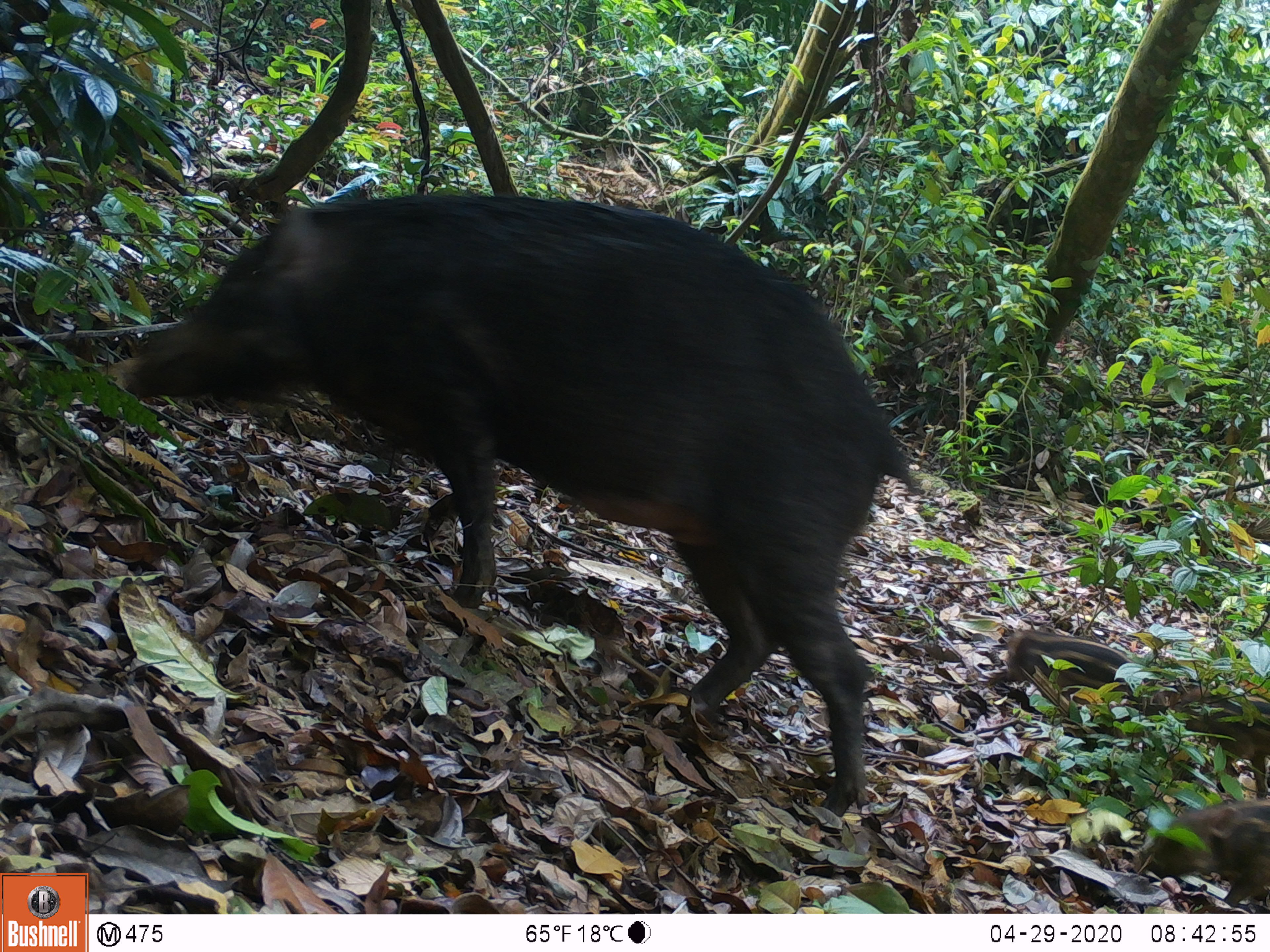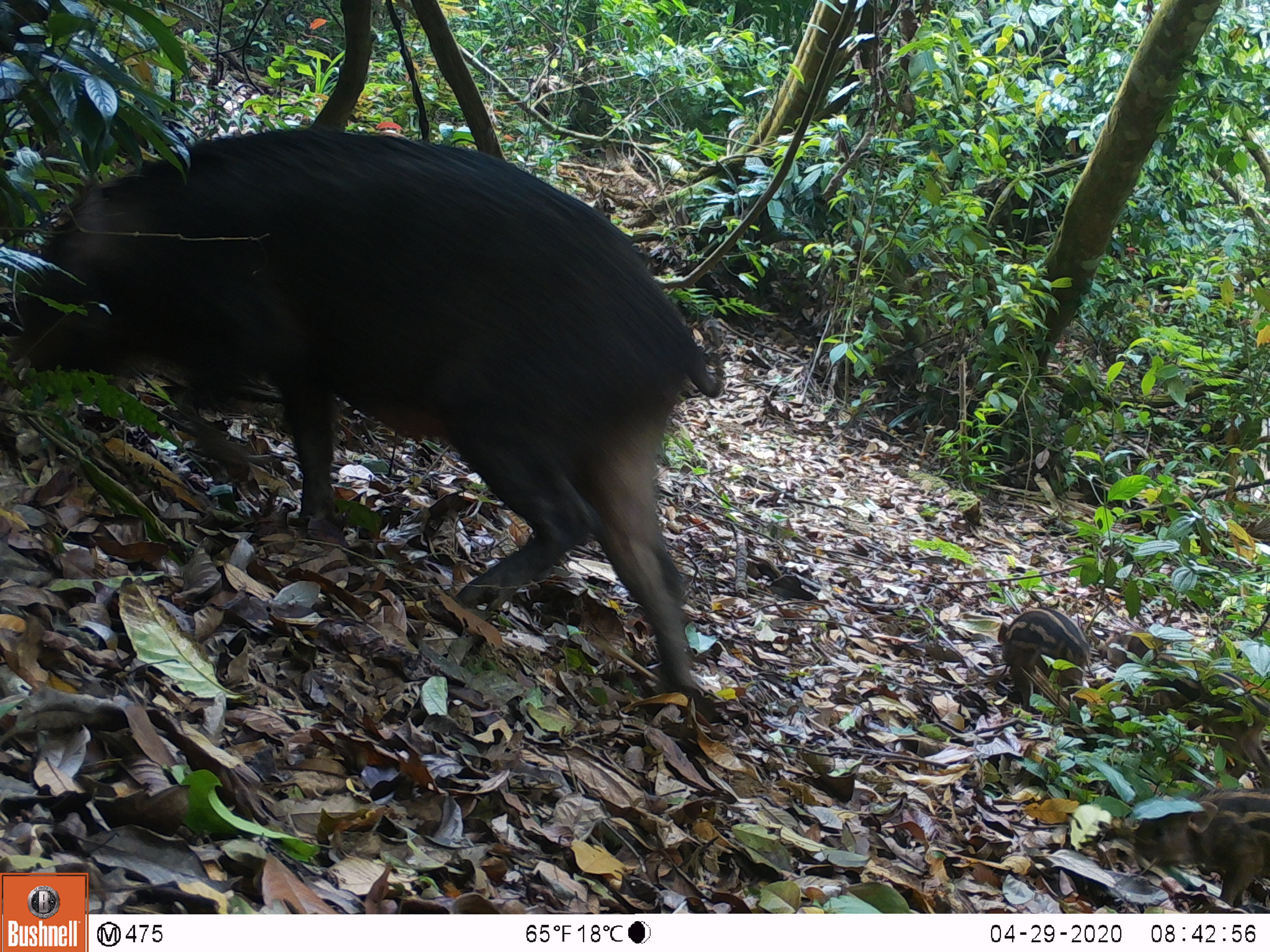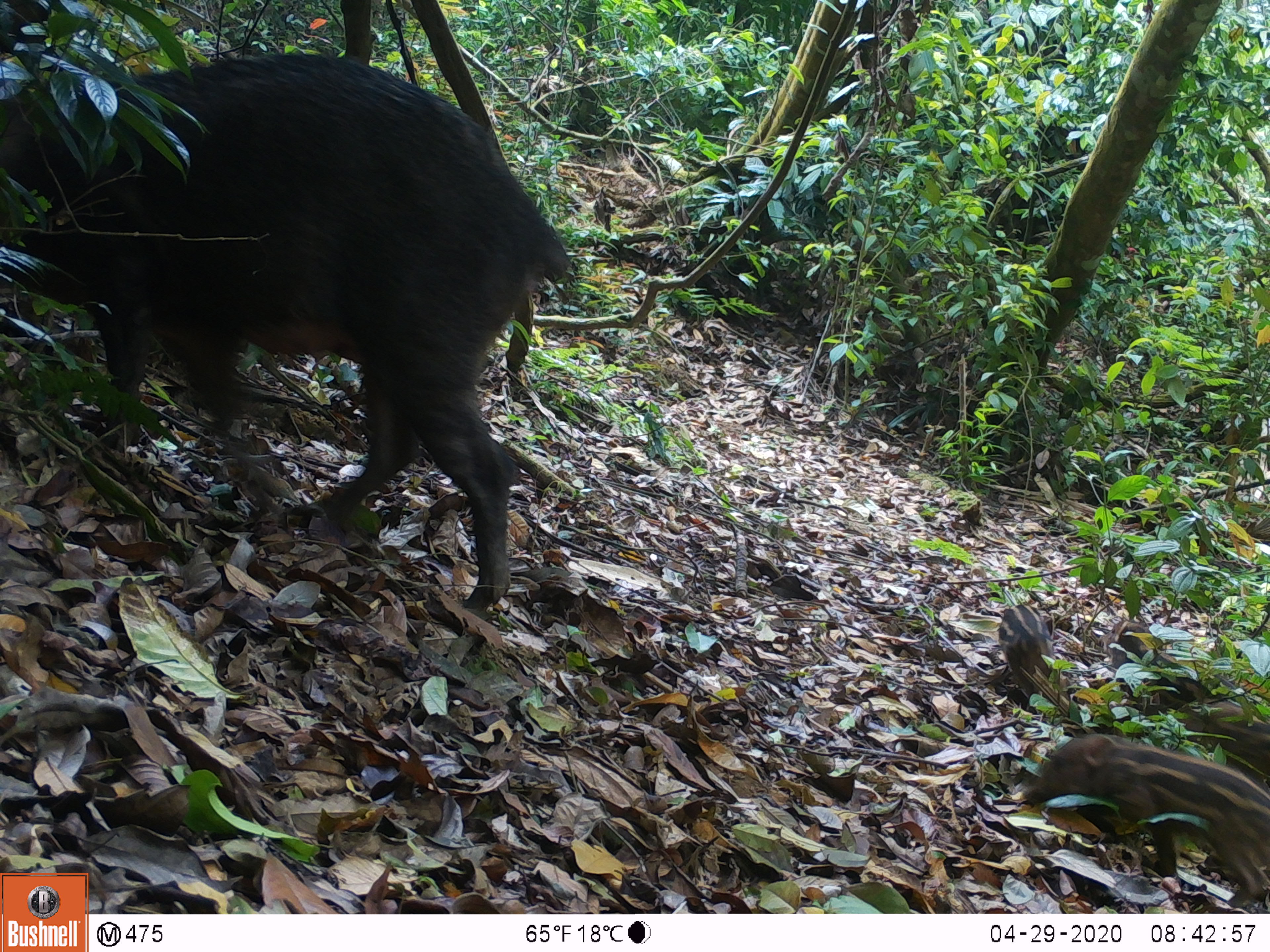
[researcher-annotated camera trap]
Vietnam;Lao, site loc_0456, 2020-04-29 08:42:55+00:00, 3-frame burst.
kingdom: Animalia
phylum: Chordata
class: Mammalia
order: Artiodactyla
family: Suidae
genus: Sus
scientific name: Sus scrofa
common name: eurasian wild pig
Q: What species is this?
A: Eurasian wild pig (Sus scrofa).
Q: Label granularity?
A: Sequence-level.